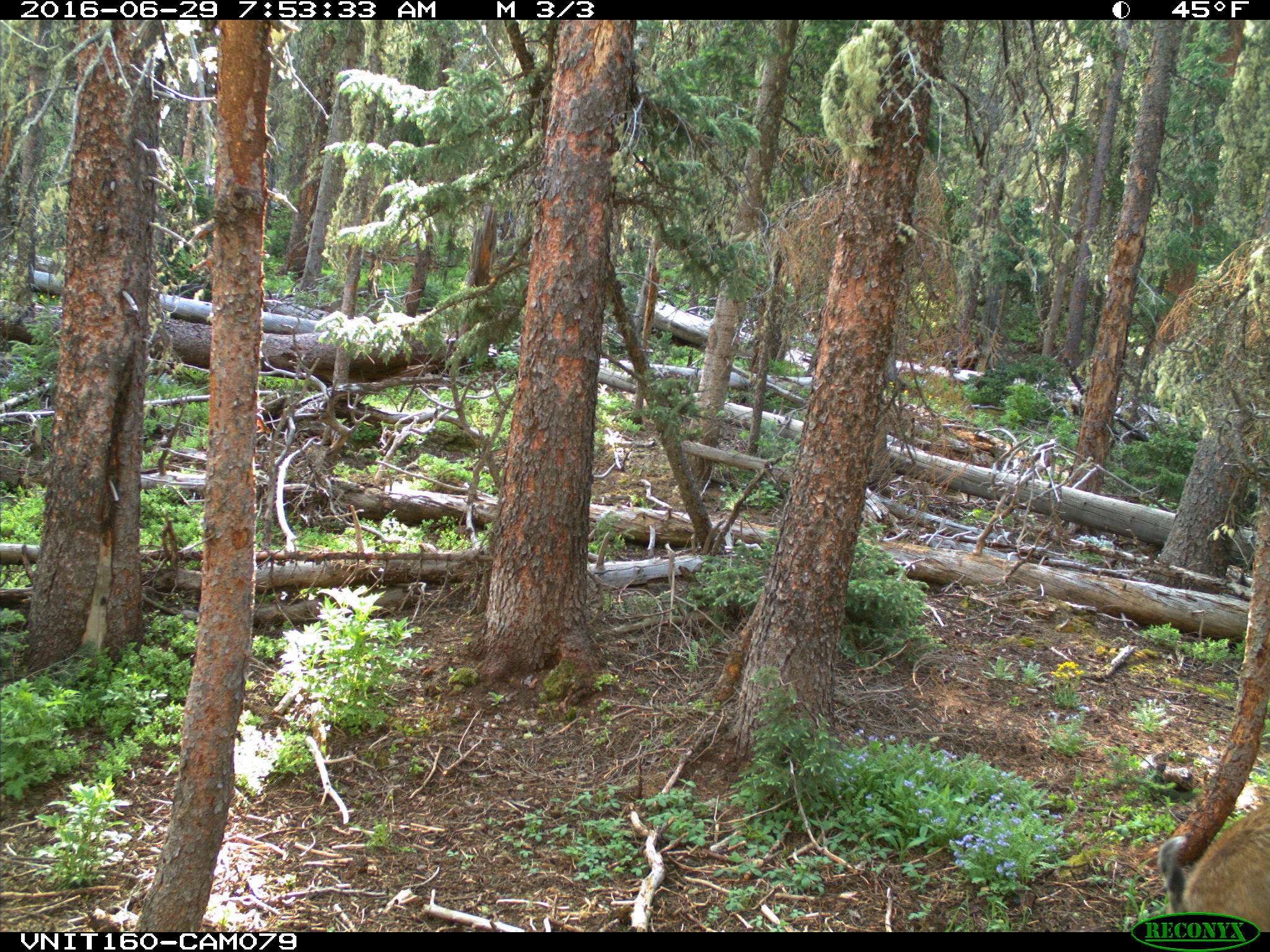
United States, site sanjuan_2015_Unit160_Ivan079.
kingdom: Animalia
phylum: Chordata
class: Mammalia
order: Artiodactyla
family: Cervidae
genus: Odocoileus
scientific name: Odocoileus hemionus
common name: mule deer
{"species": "Odocoileus hemionus (mule deer)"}